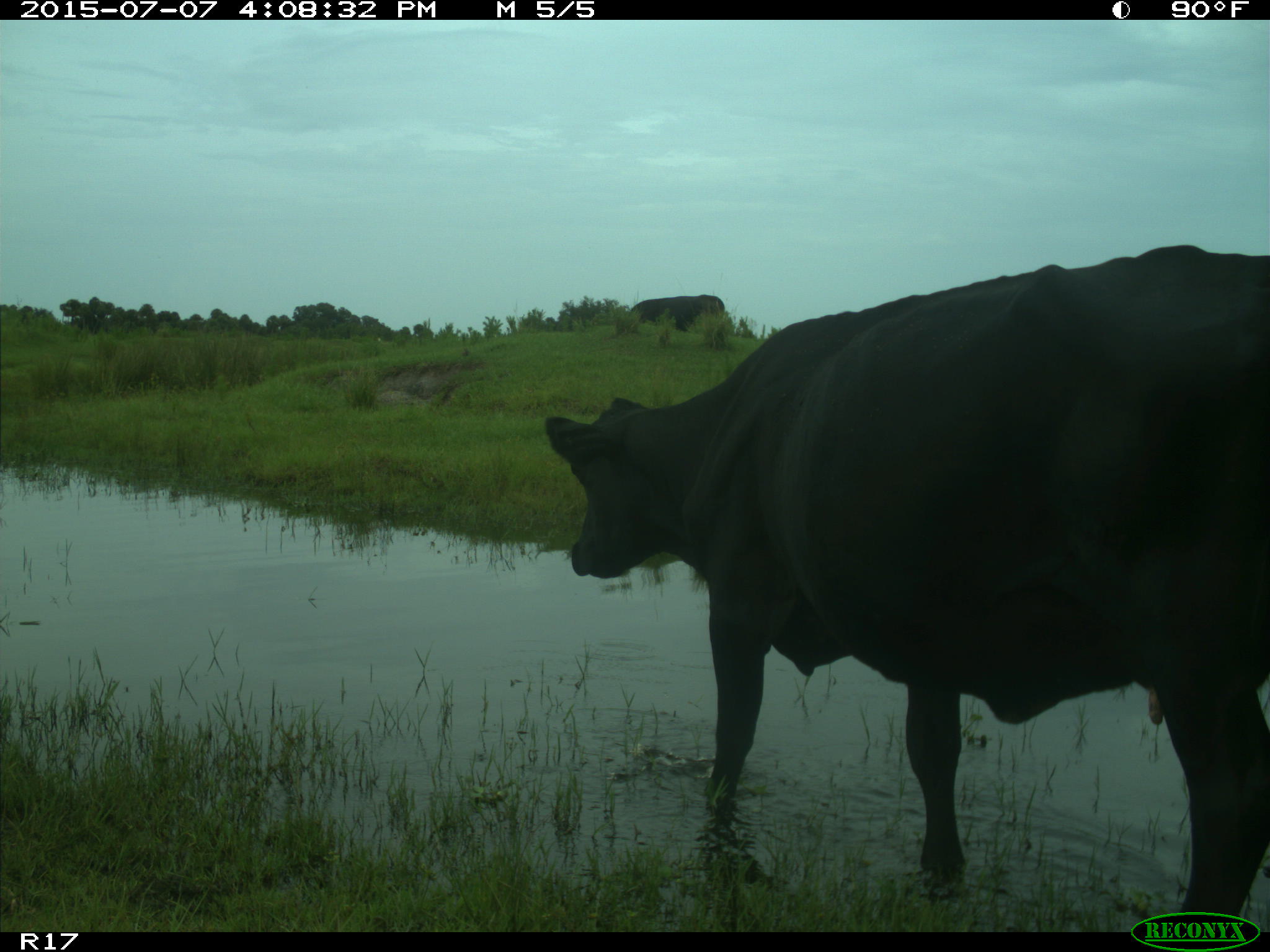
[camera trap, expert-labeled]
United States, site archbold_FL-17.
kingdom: Animalia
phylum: Chordata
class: Mammalia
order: Artiodactyla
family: Bovidae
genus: Bos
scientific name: Bos taurus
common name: domestic cow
Bos taurus (domestic cow).